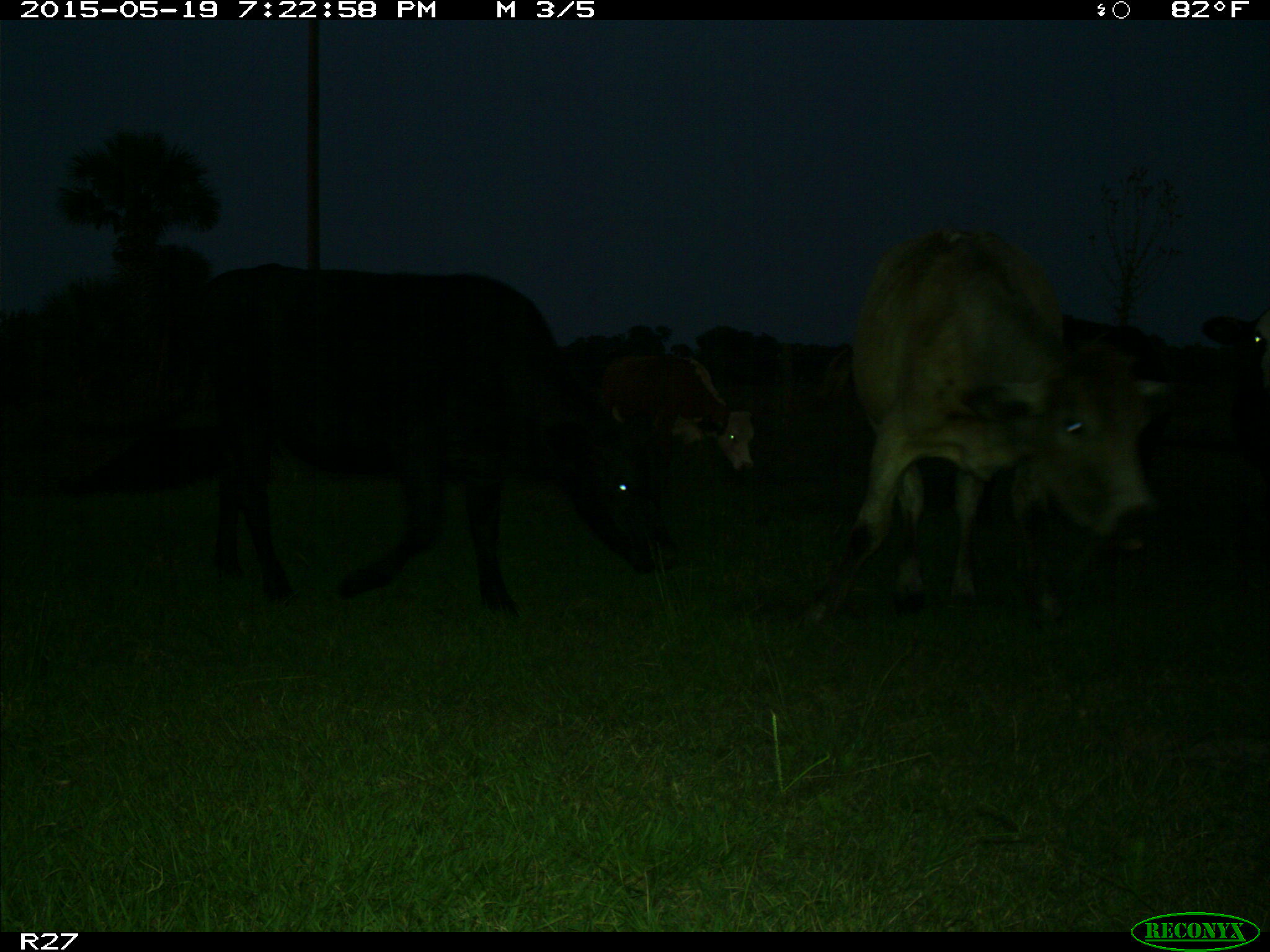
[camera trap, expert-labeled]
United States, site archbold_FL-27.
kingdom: Animalia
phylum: Chordata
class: Mammalia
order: Artiodactyla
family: Bovidae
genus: Bos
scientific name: Bos taurus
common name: domestic cow